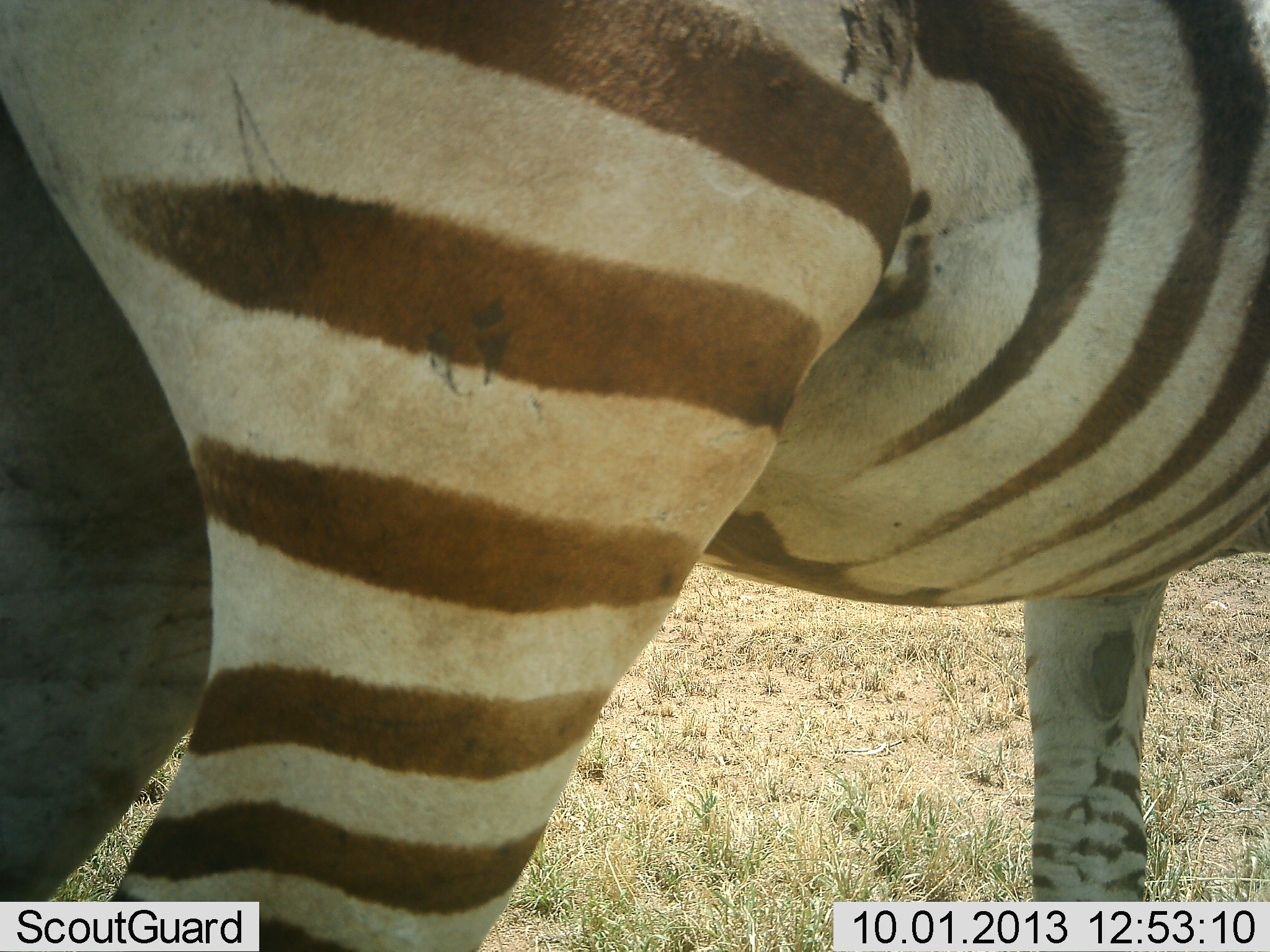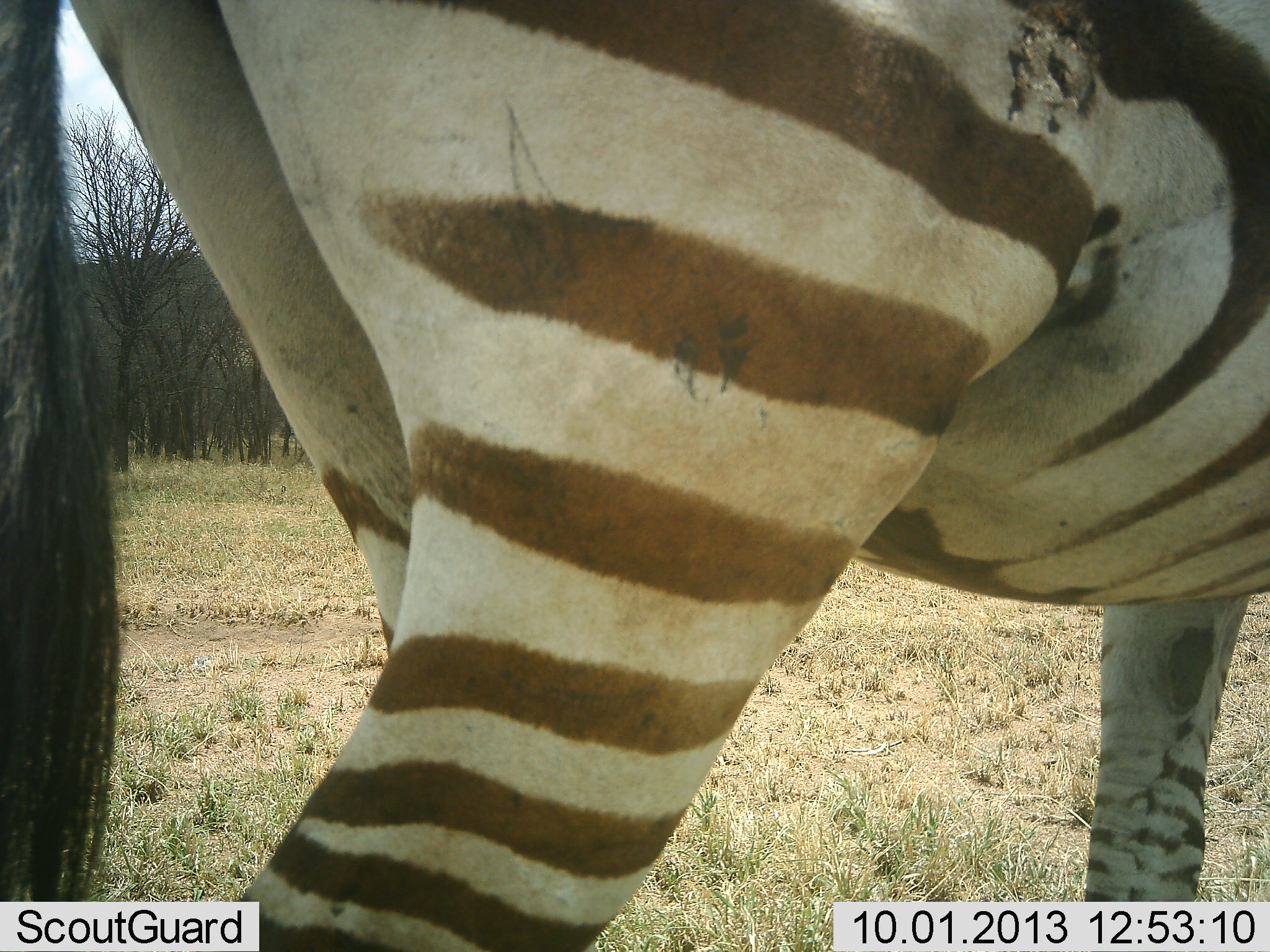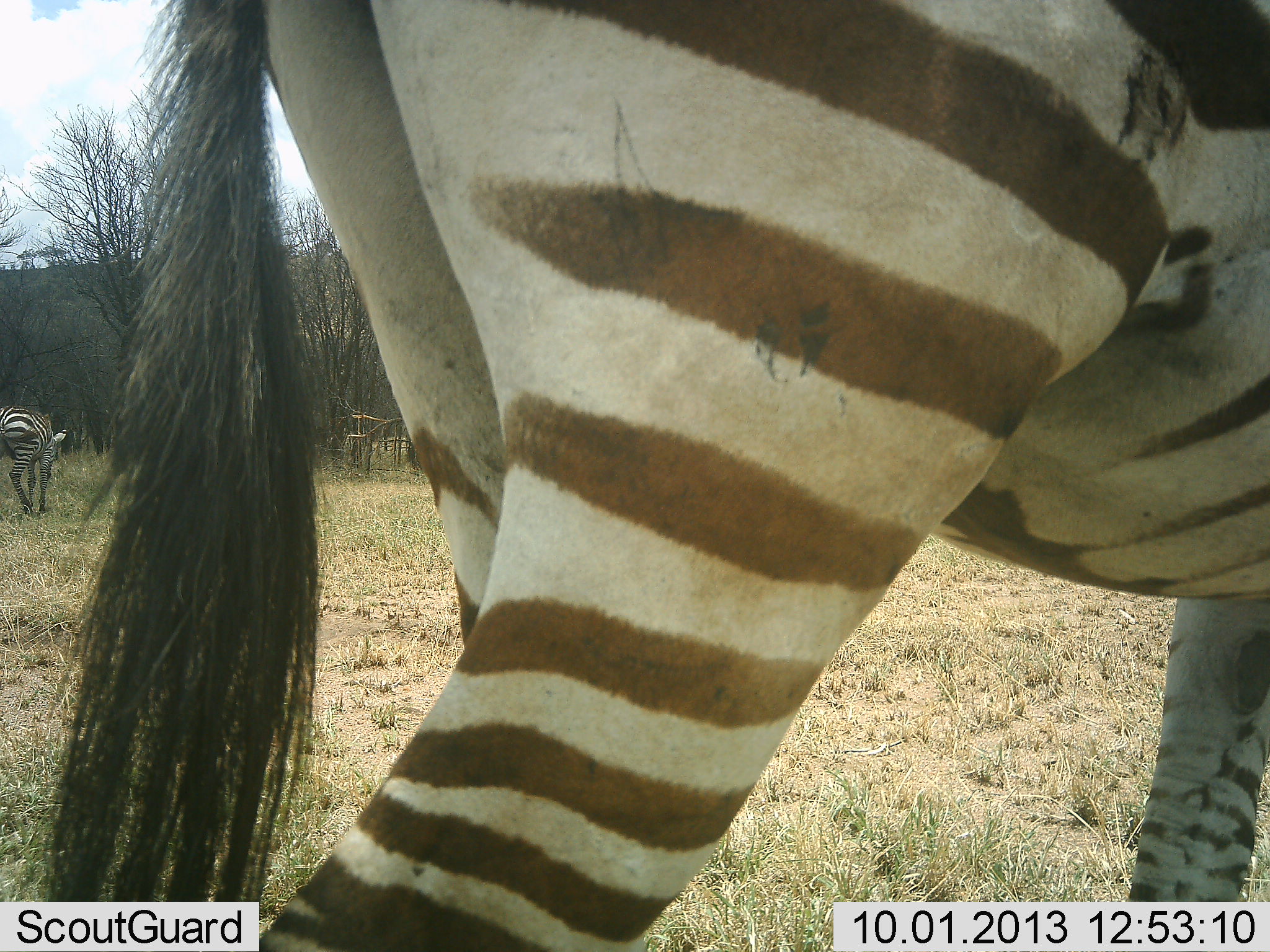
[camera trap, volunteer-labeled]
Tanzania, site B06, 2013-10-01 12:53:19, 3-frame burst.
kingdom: Animalia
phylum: Chordata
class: Mammalia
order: Perissodactyla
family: Equidae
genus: Equus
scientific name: Equus quagga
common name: plains zebra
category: zebra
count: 1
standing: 30%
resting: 0%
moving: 80%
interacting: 0%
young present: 0%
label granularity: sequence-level